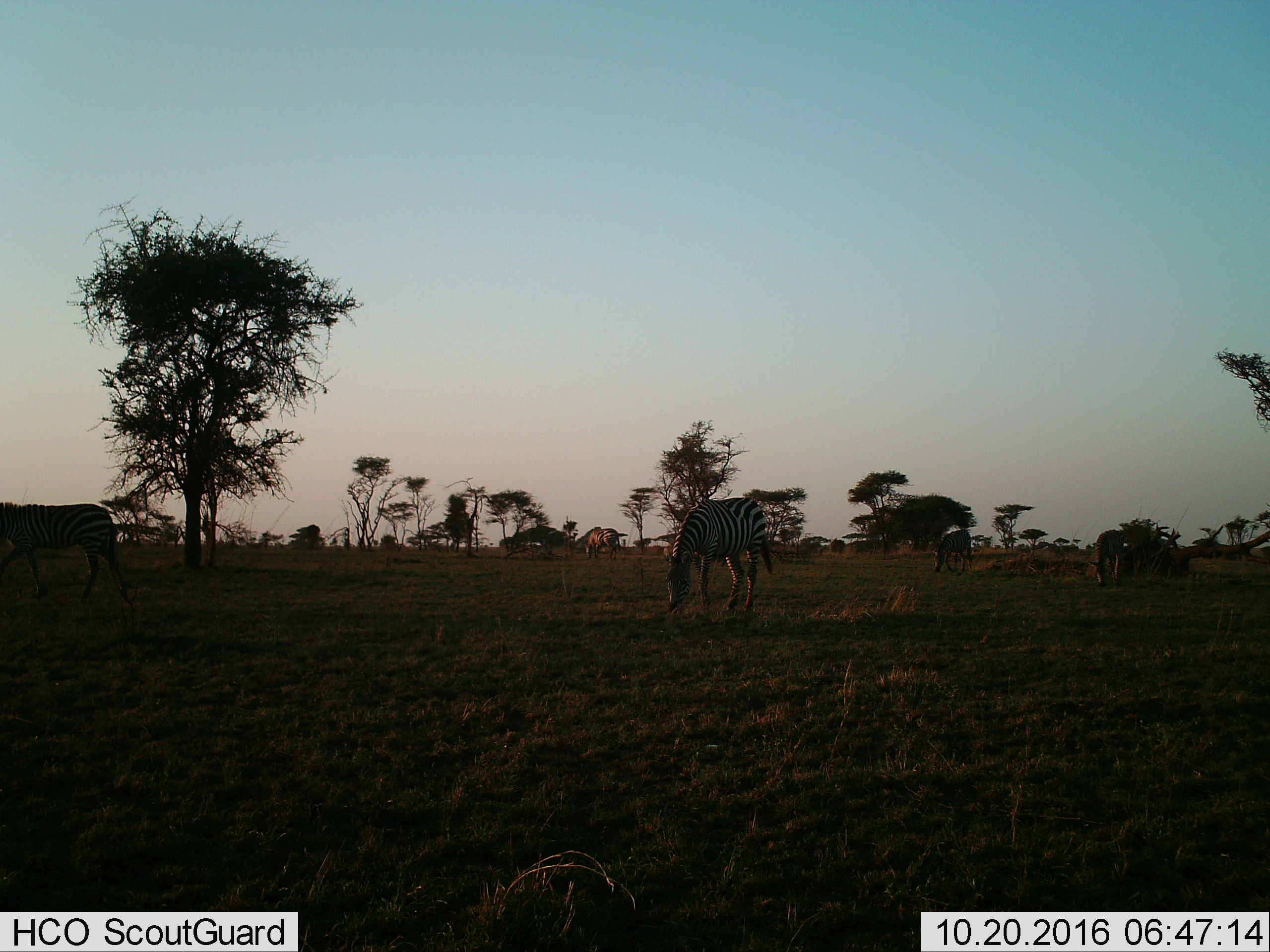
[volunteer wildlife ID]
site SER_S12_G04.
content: unidentified animal